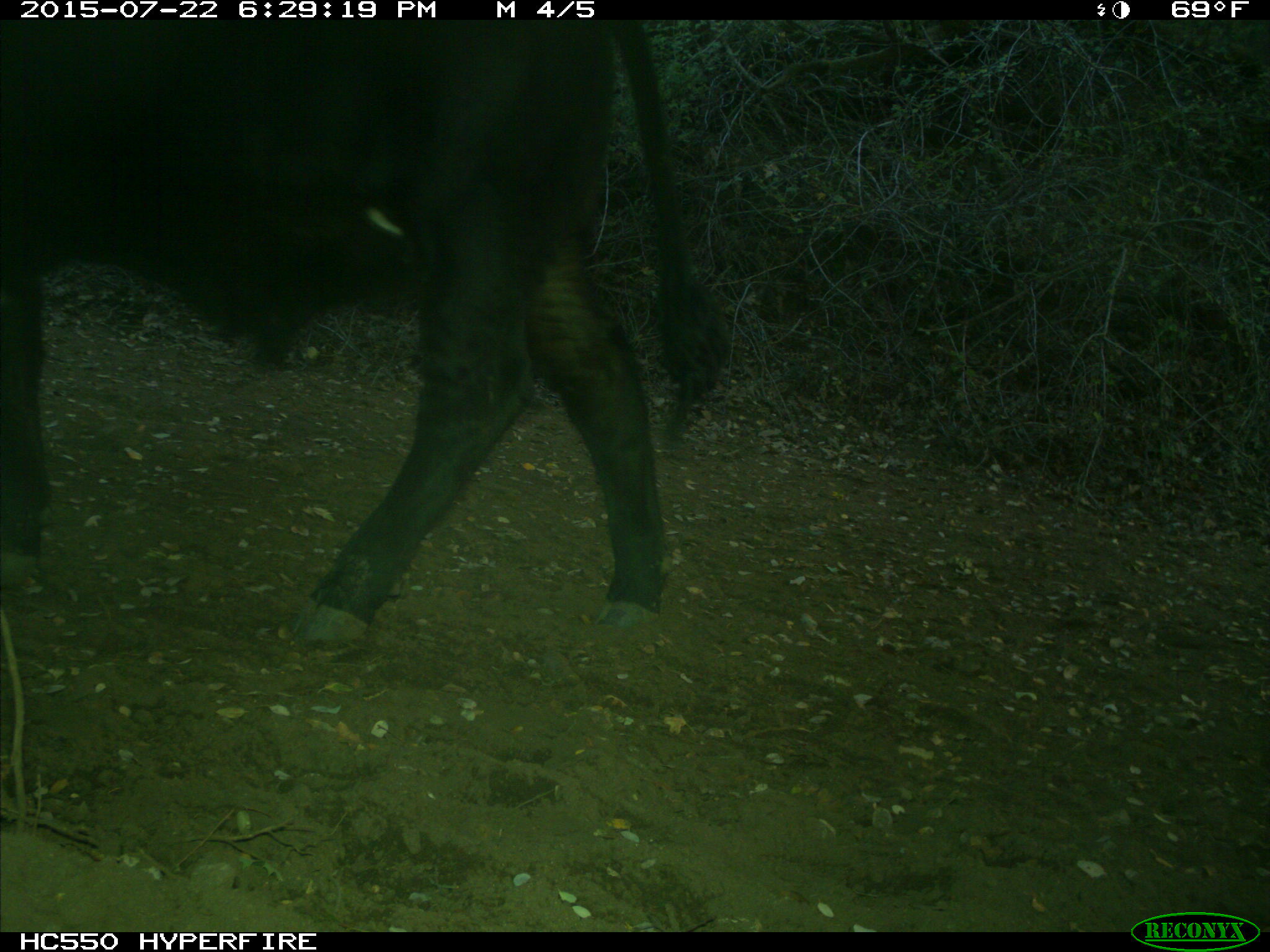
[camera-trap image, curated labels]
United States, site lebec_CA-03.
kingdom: Animalia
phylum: Chordata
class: Mammalia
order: Artiodactyla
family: Bovidae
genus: Bos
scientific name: Bos taurus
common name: domestic cow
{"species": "Bos taurus (domestic cow)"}